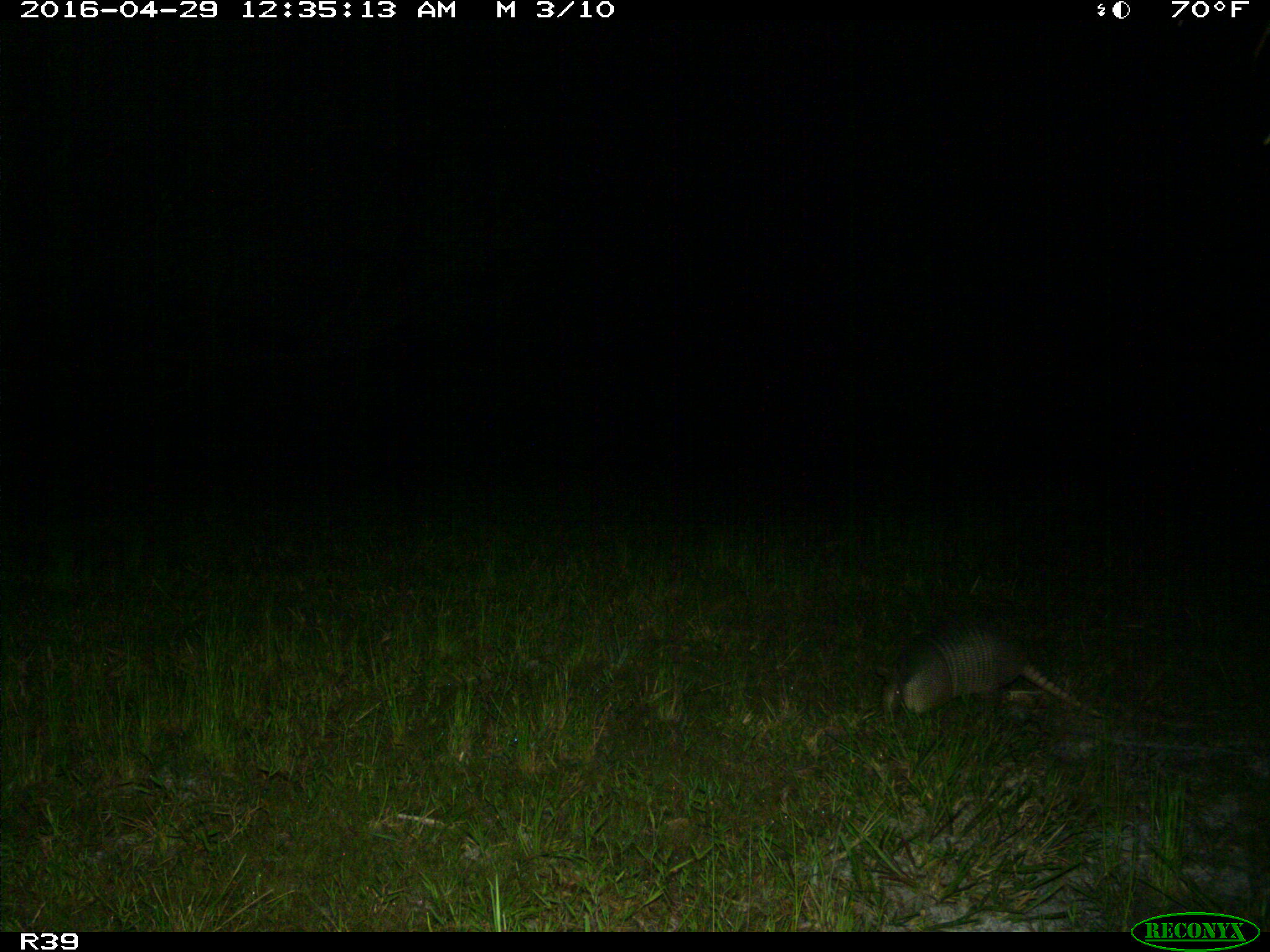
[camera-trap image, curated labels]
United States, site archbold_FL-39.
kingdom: Animalia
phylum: Chordata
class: Mammalia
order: Cingulata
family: Dasypodidae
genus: Dasypus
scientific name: Dasypus novemcinctus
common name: nine-banded armadillo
Dasypus novemcinctus (nine-banded armadillo).